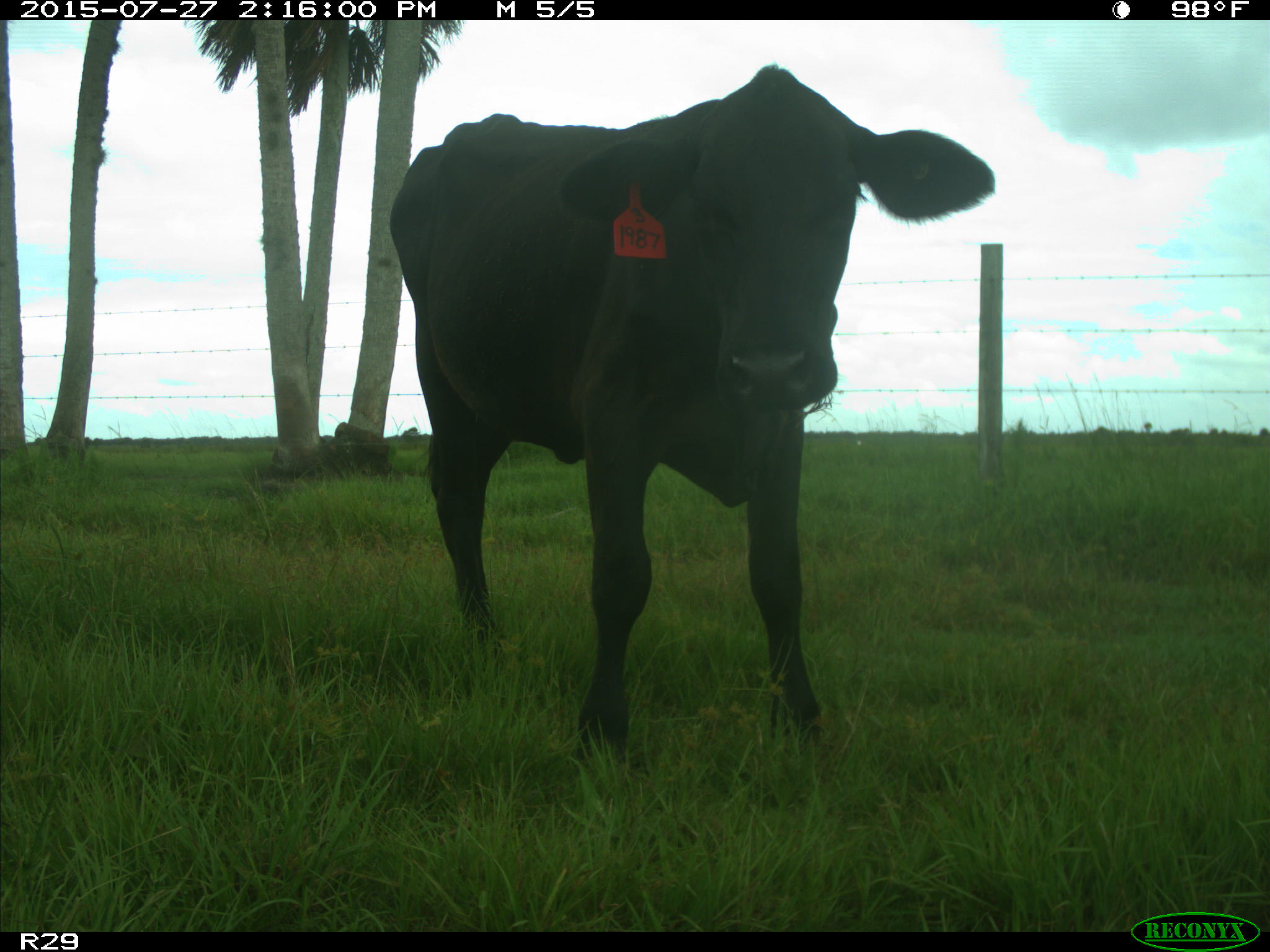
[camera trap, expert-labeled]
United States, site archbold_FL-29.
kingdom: Animalia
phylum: Chordata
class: Mammalia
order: Artiodactyla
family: Bovidae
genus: Bos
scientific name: Bos taurus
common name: domestic cow